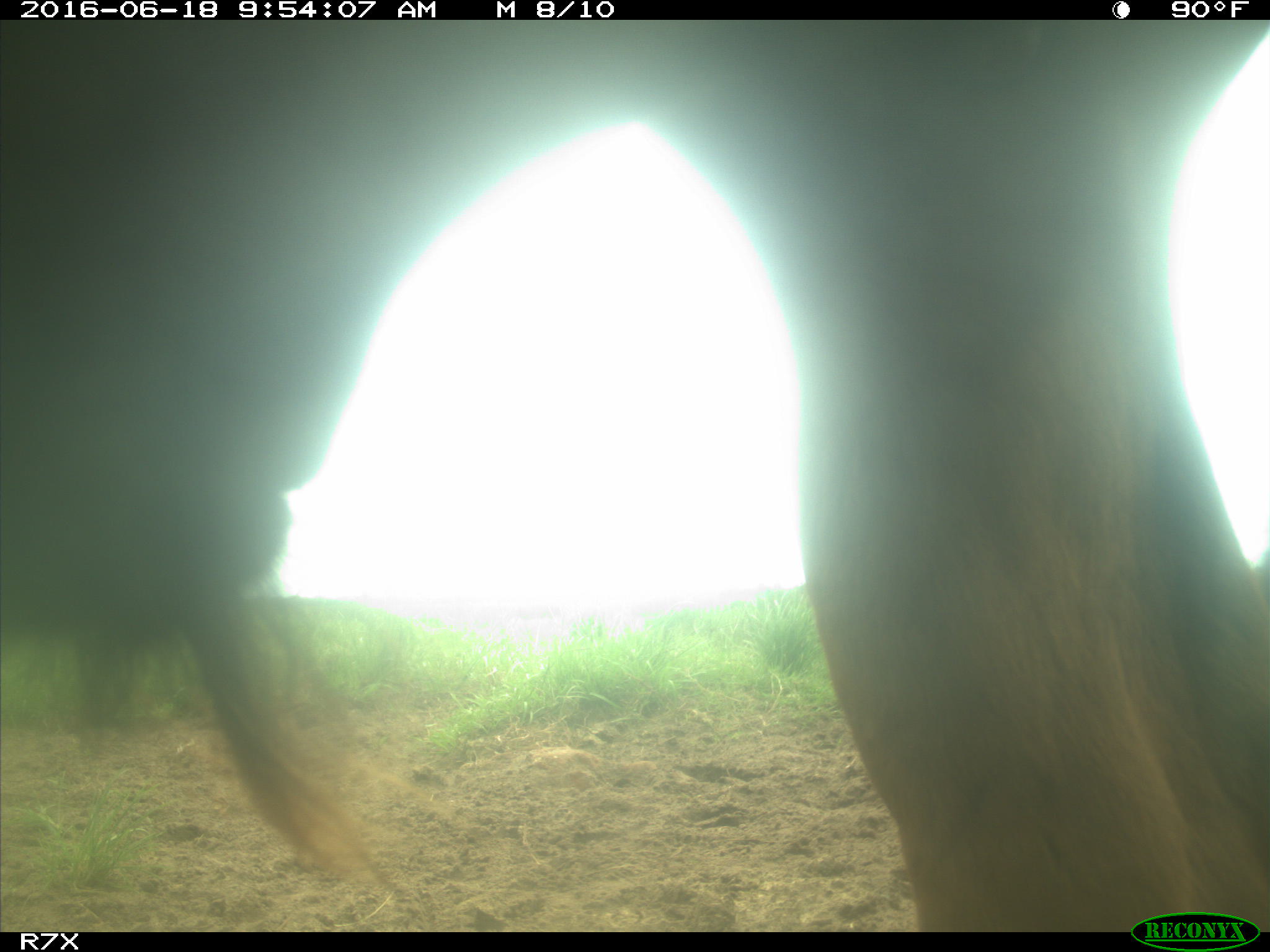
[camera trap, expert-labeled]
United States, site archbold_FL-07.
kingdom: Animalia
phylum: Chordata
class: Mammalia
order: Artiodactyla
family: Bovidae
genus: Bos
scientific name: Bos taurus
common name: domestic cow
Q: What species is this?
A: Bos taurus (domestic cow).